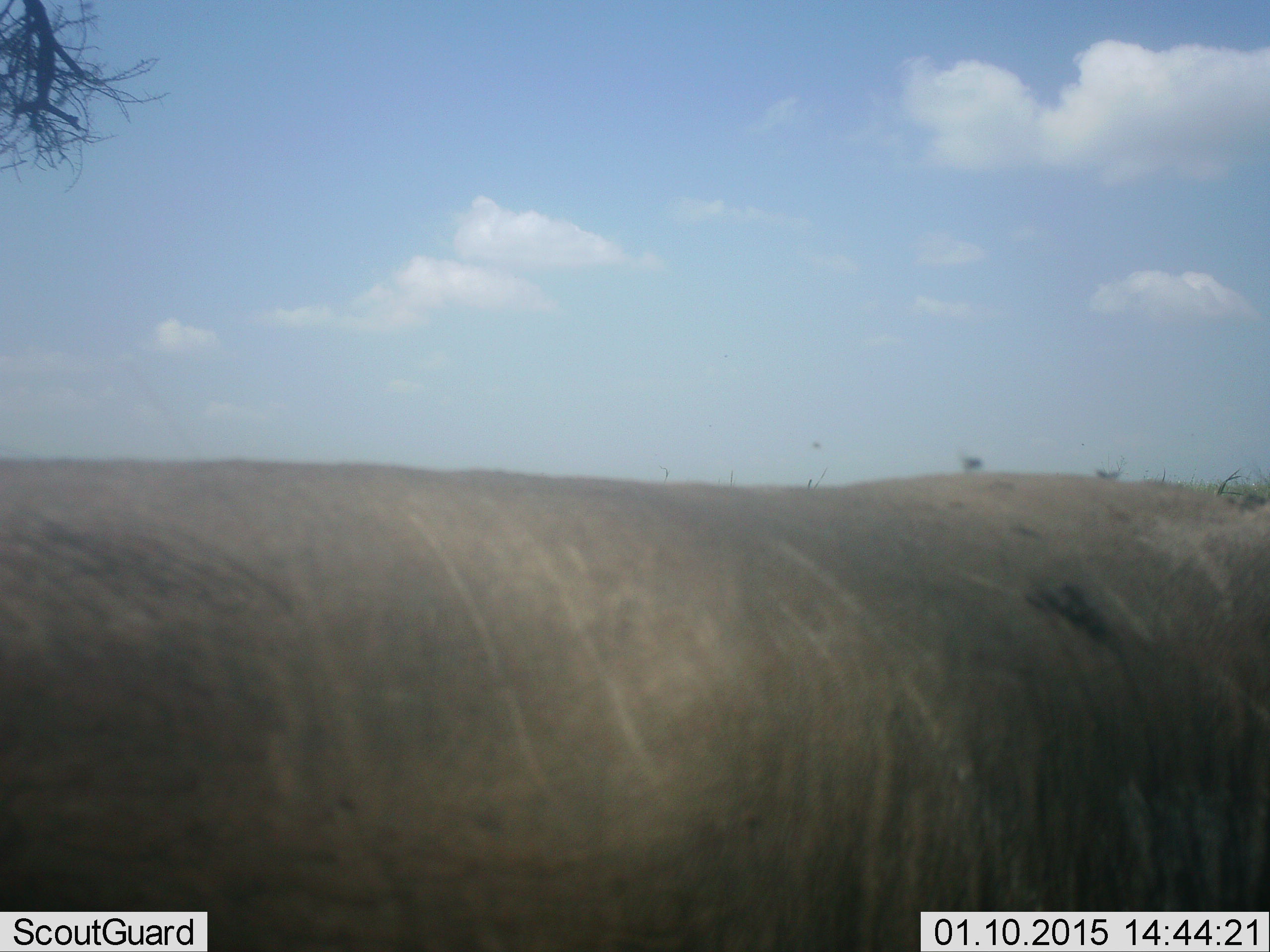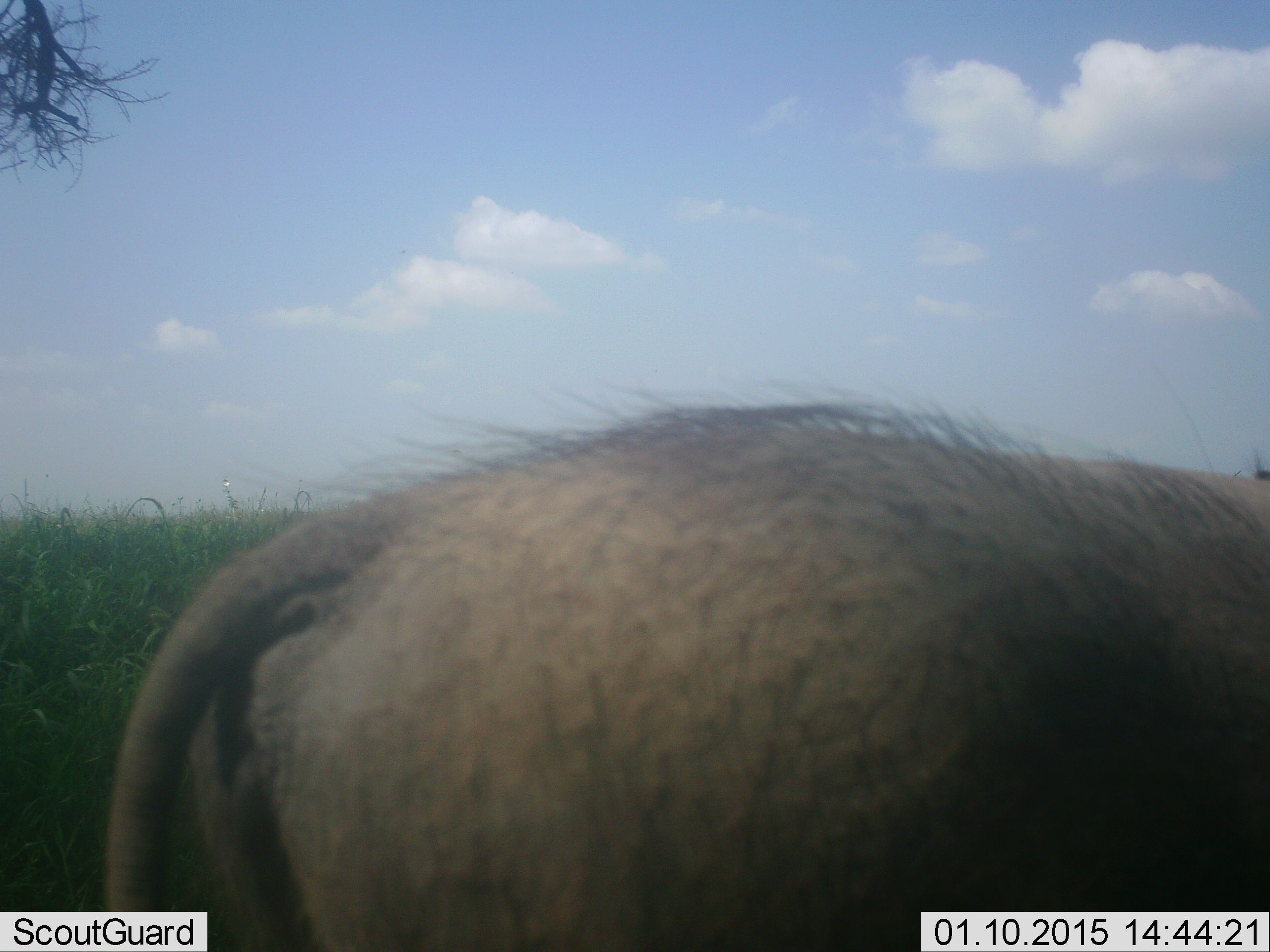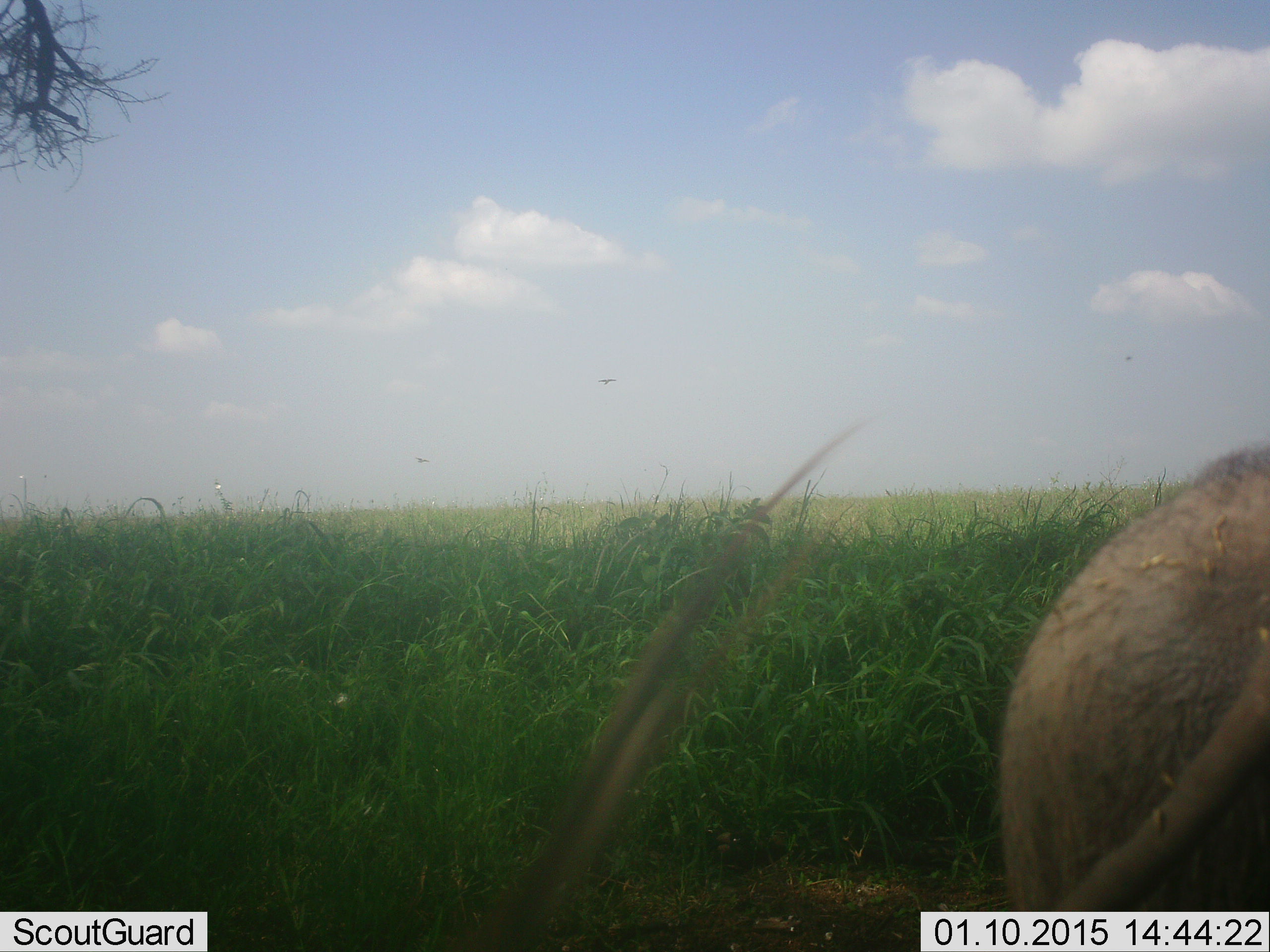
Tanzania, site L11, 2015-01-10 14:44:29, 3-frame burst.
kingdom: Animalia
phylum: Chordata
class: Mammalia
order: Artiodactyla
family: Suidae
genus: Phacochoerus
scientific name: Phacochoerus africanus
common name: warthog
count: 1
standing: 27%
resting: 0%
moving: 73%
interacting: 0%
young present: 0%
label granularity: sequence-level